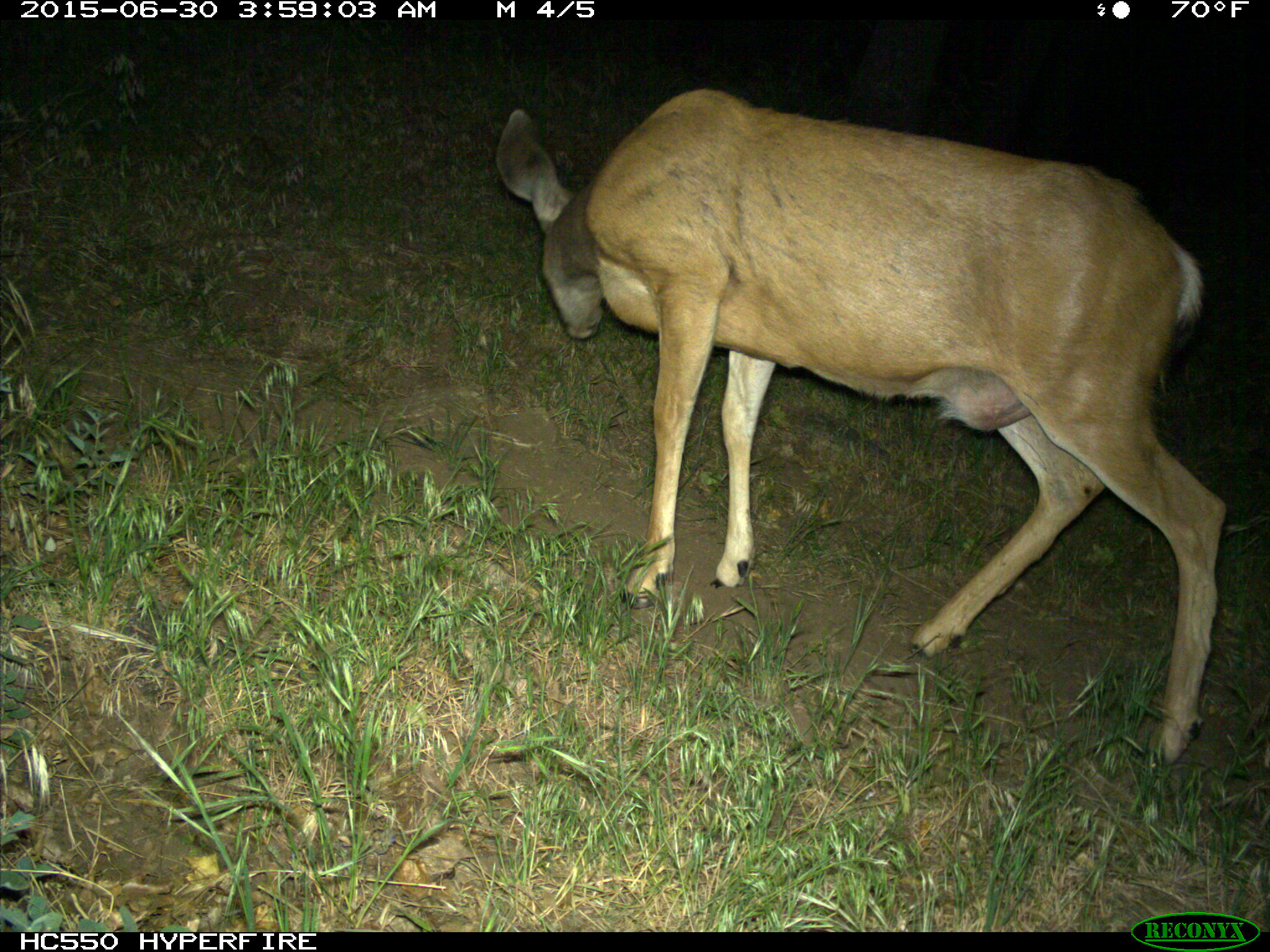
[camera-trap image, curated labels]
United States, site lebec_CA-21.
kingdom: Animalia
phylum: Chordata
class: Mammalia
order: Artiodactyla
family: Cervidae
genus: Odocoileus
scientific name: Odocoileus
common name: deer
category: unidentified deer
Unidentified deer (deer) (Odocoileus).